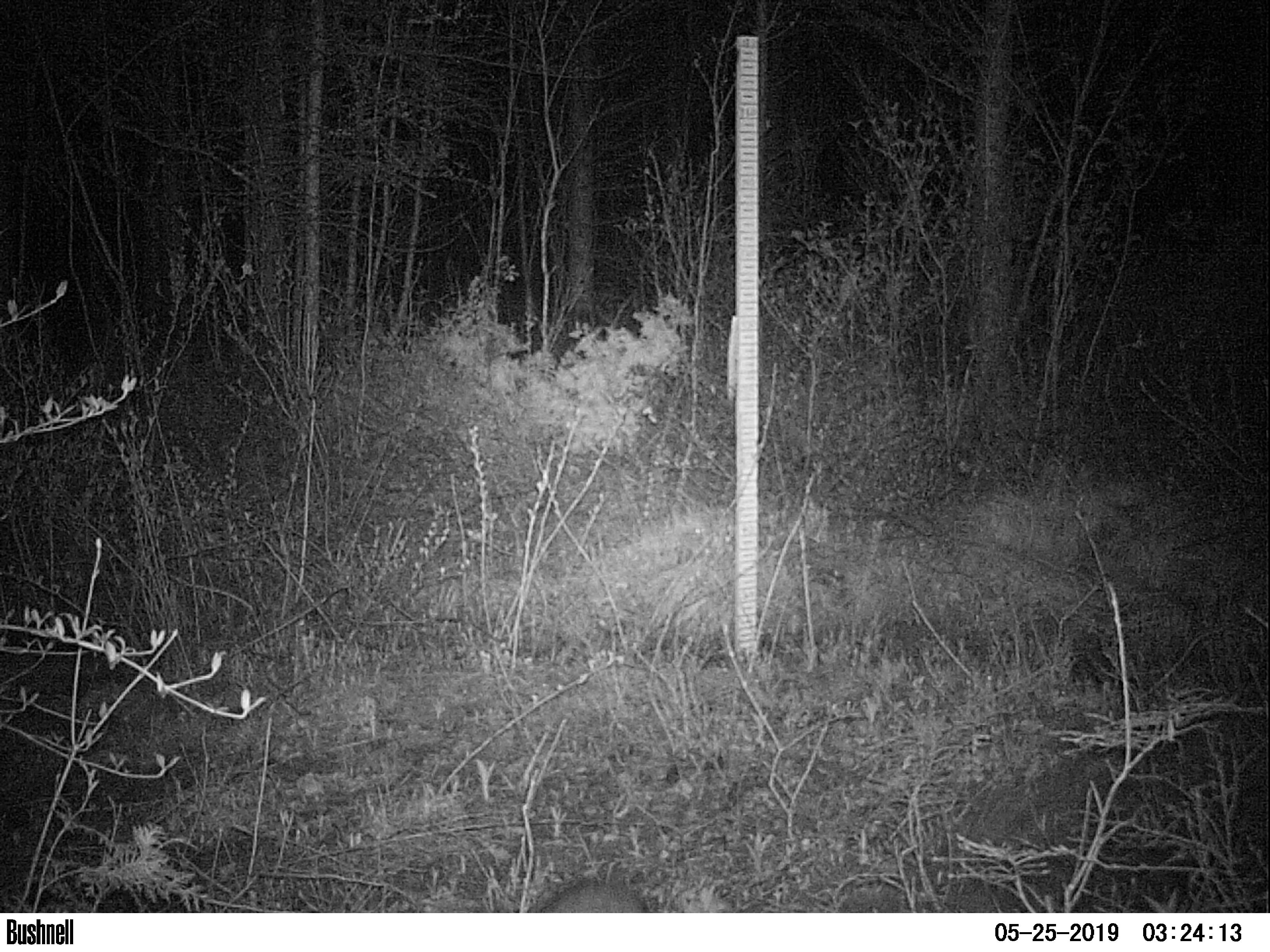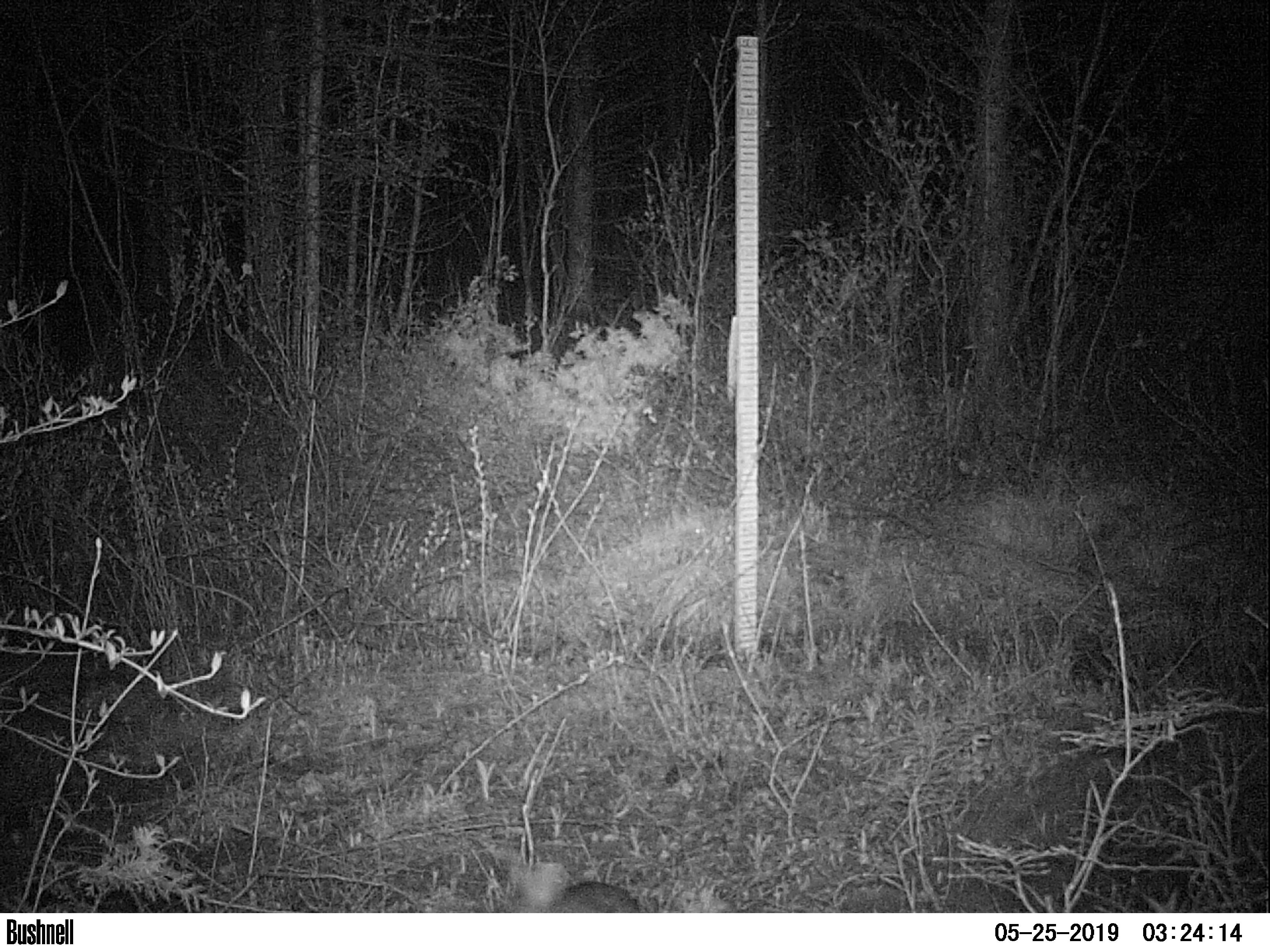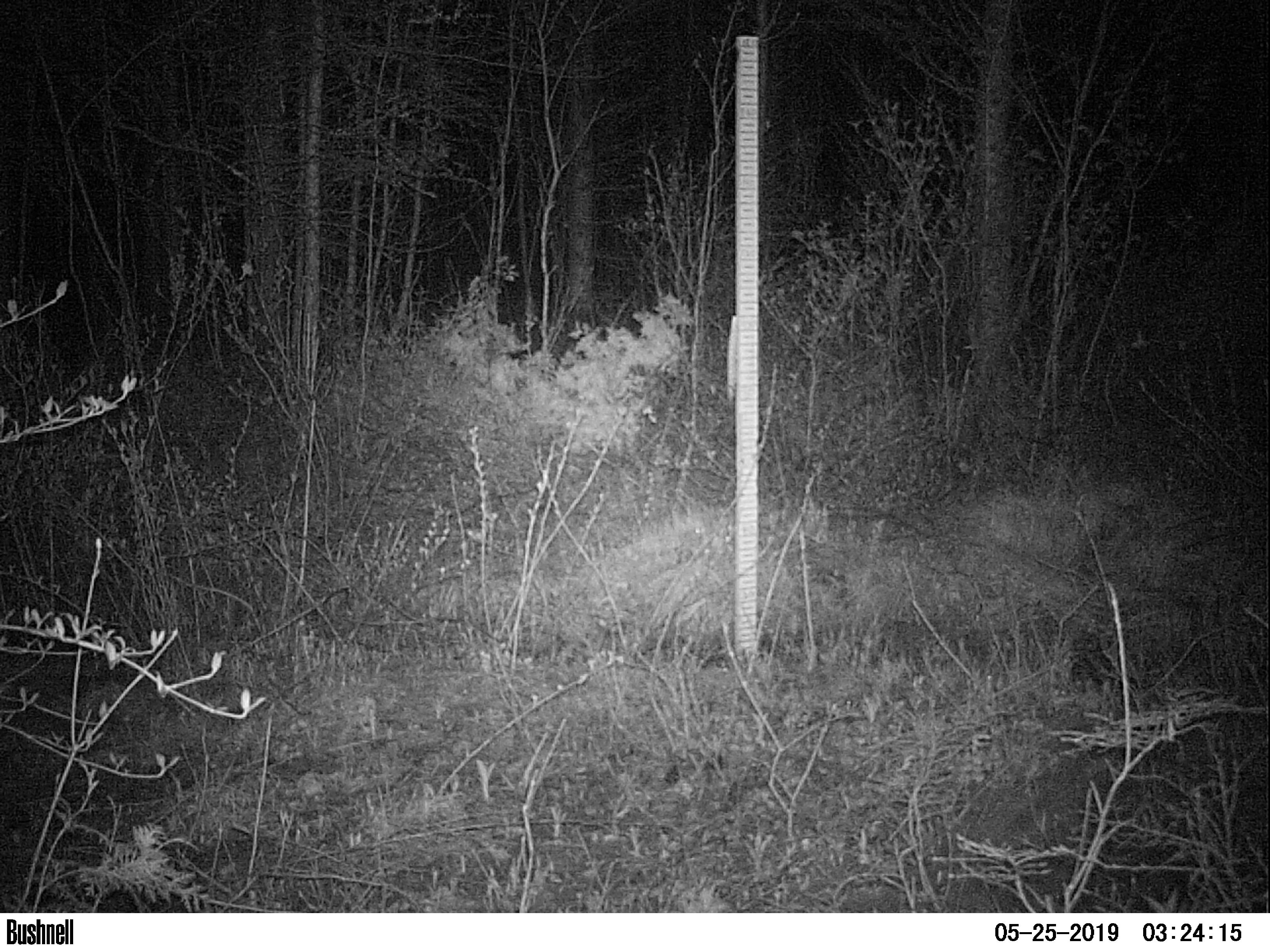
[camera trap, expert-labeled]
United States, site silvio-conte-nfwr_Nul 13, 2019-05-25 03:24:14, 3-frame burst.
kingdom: Animalia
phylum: Chordata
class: Mammalia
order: Lagomorpha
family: Leporidae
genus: Lepus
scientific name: Lepus americanus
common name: snowshoe hare